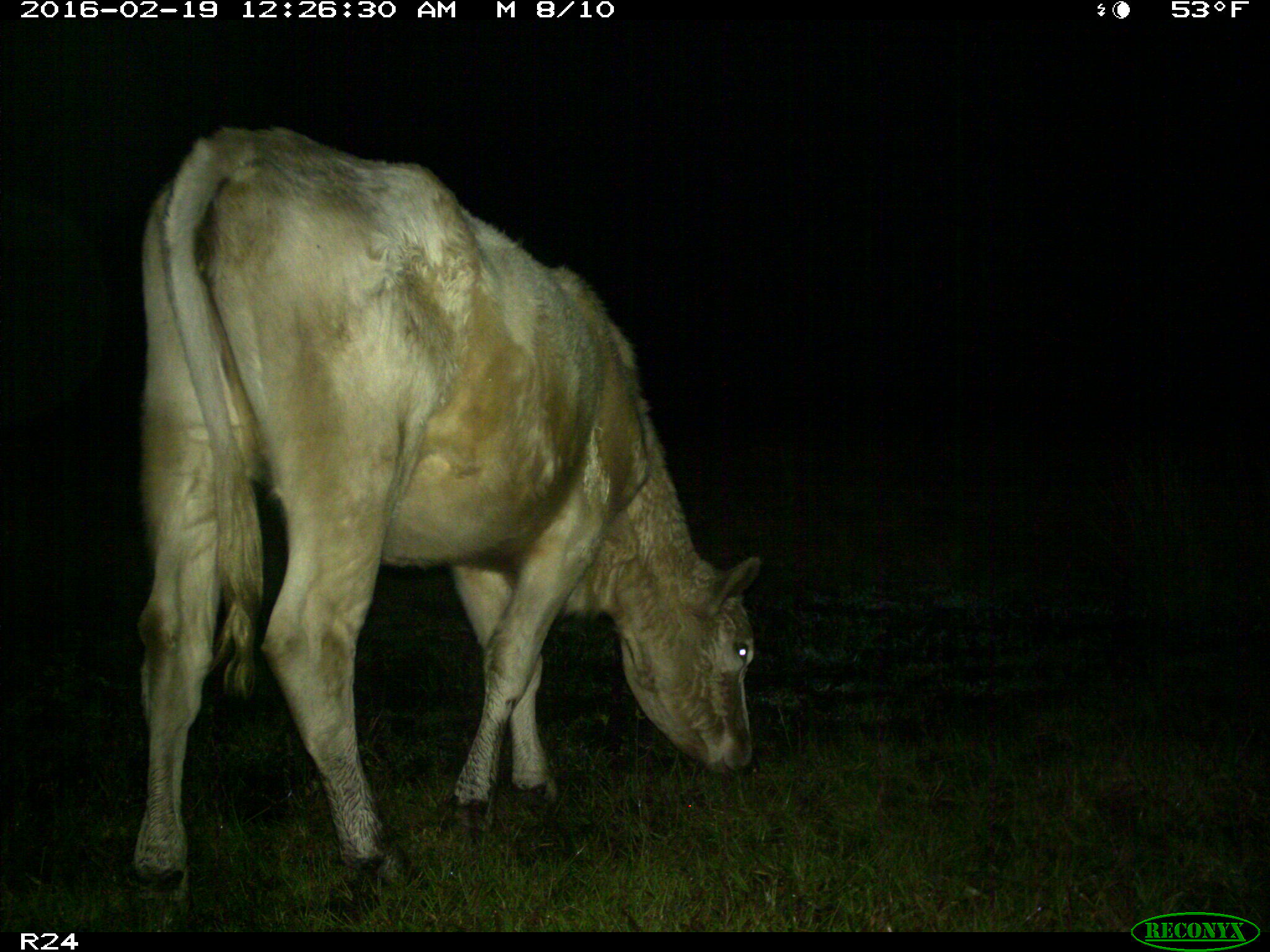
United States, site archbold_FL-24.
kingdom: Animalia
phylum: Chordata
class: Mammalia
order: Artiodactyla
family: Bovidae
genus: Bos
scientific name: Bos taurus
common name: domestic cow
Bos taurus (domestic cow).